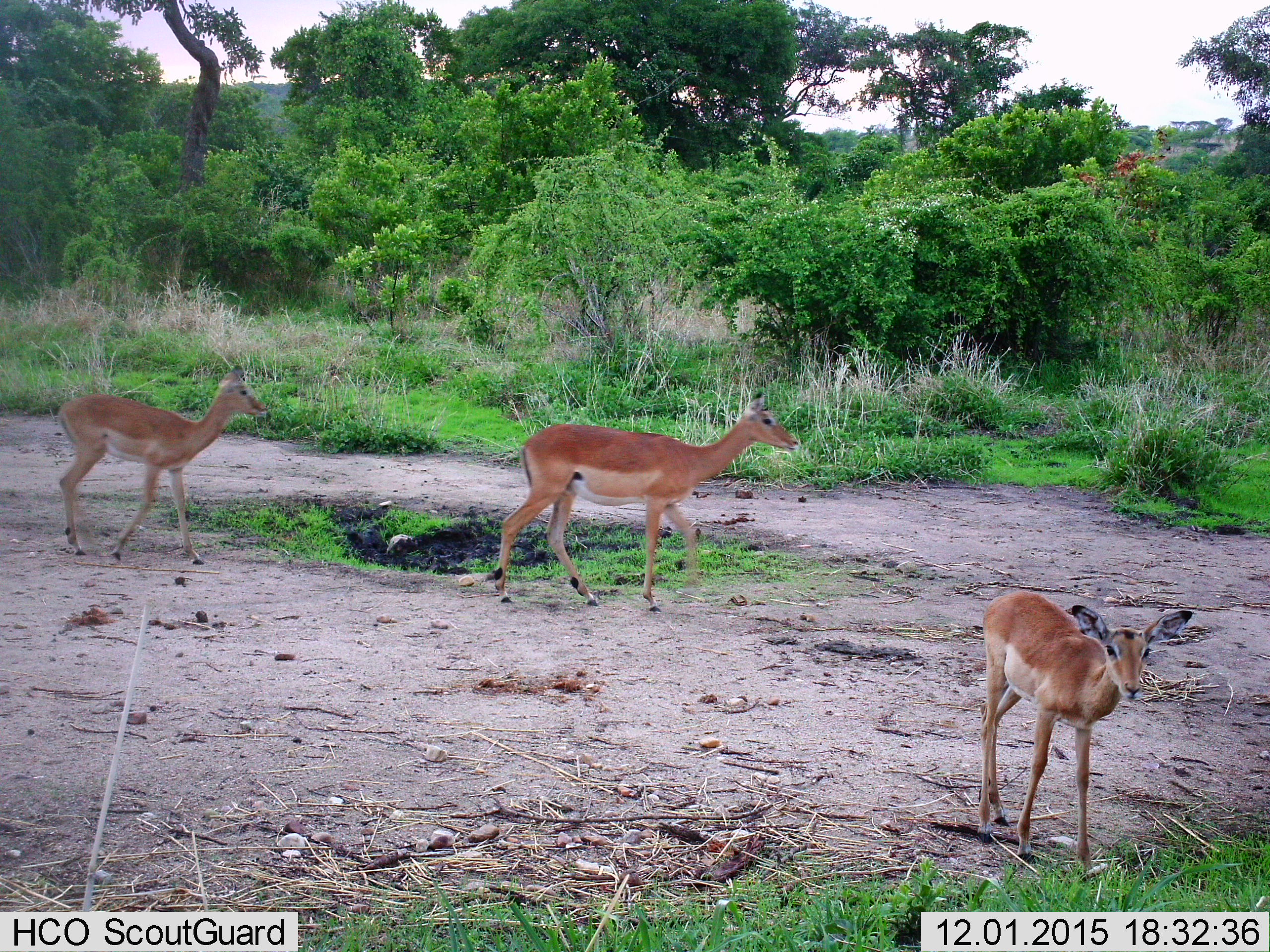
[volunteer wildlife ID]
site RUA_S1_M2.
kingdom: Animalia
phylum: Chordata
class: Mammalia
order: Artiodactyla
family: Bovidae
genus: Aepyceros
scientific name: Aepyceros melampus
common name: impala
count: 3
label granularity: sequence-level